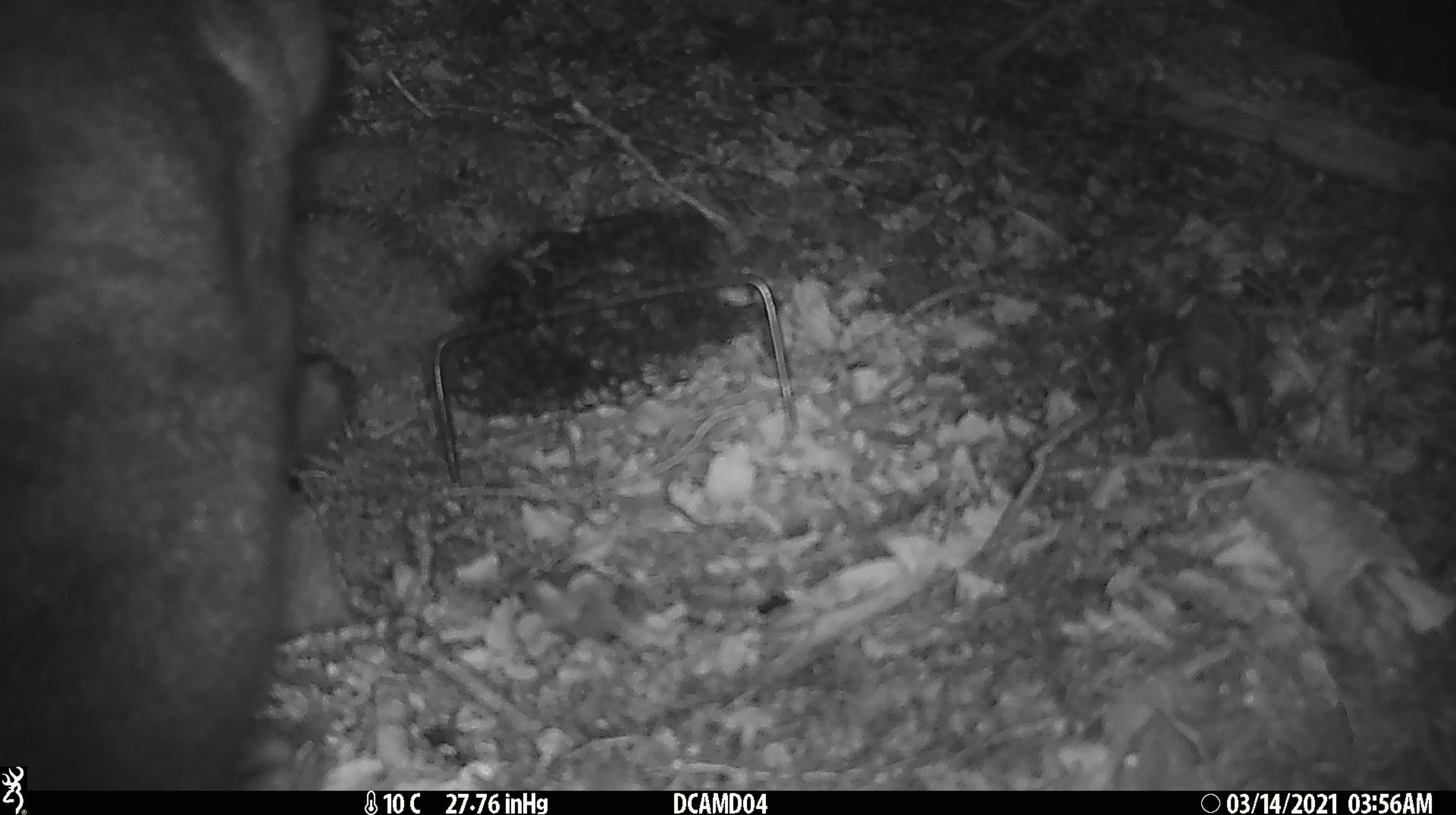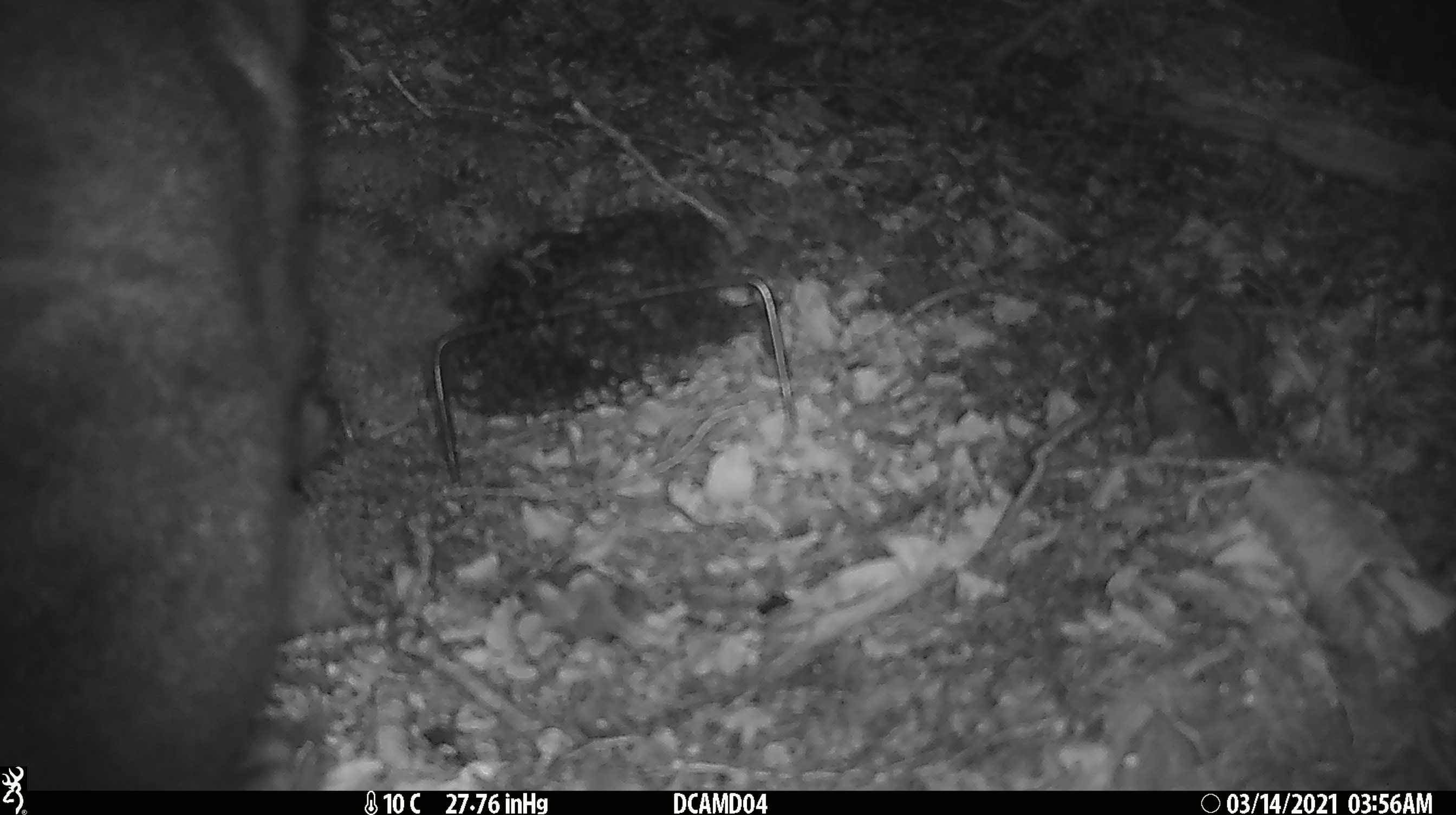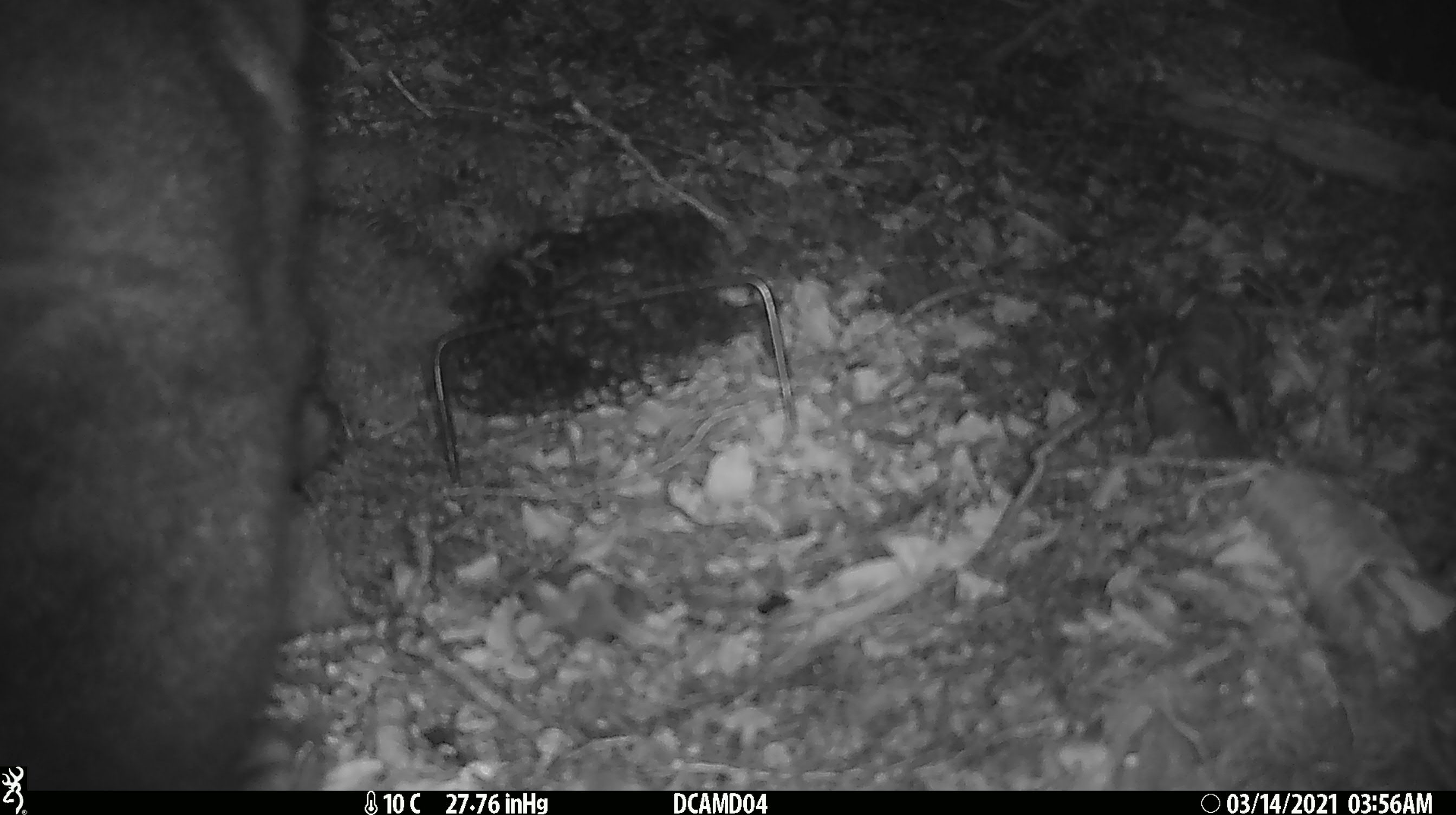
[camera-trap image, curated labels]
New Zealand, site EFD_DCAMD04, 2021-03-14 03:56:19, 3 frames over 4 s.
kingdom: Animalia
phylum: Chordata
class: Mammalia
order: Diprotodontia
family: Phalangeridae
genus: Trichosurus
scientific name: Trichosurus vulpecula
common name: common brushtail possum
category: possum